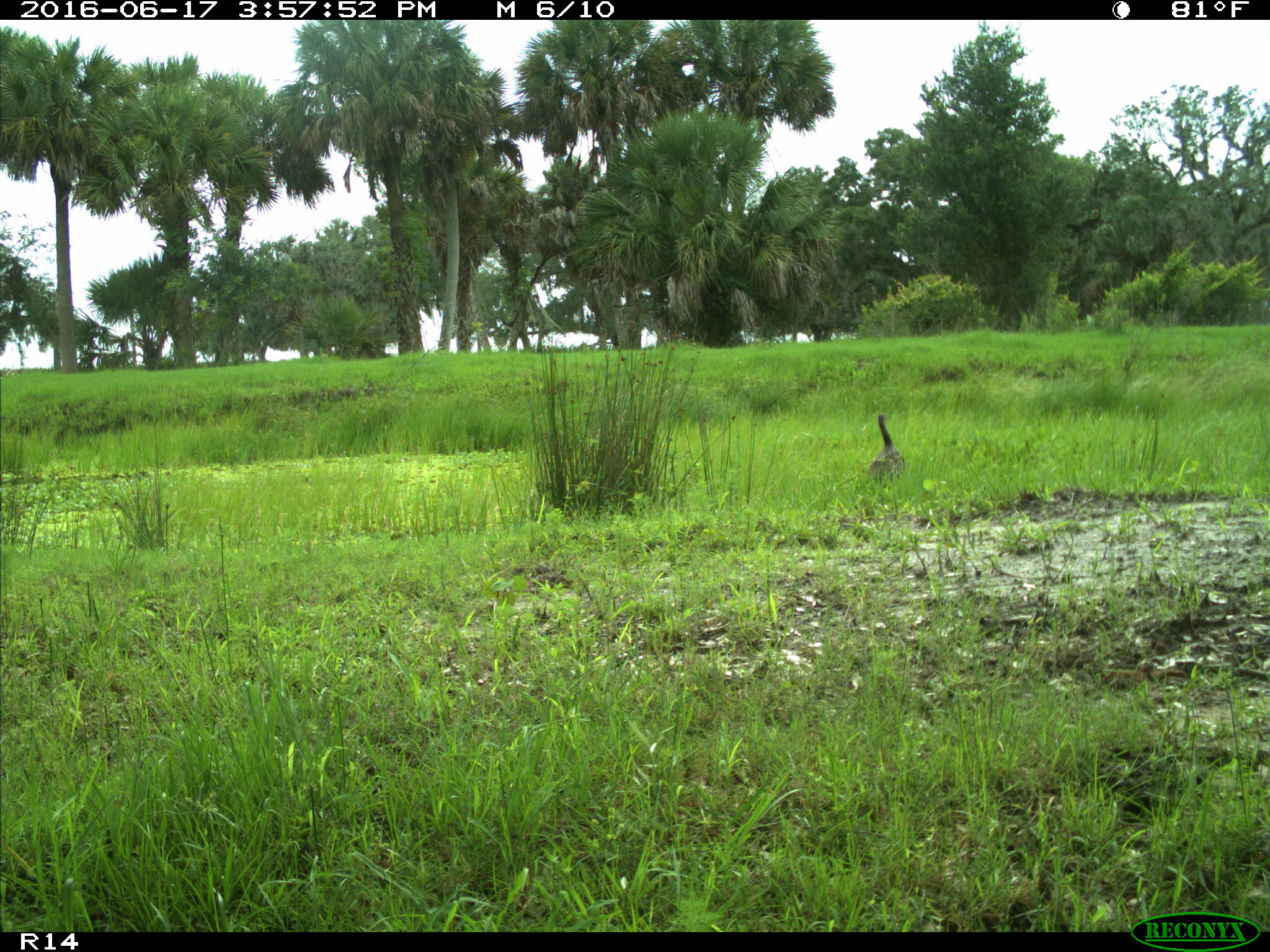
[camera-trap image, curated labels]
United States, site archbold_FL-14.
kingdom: Animalia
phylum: Chordata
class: Aves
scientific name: Aves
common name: birds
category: unidentified bird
Unidentified bird (birds) (Aves).